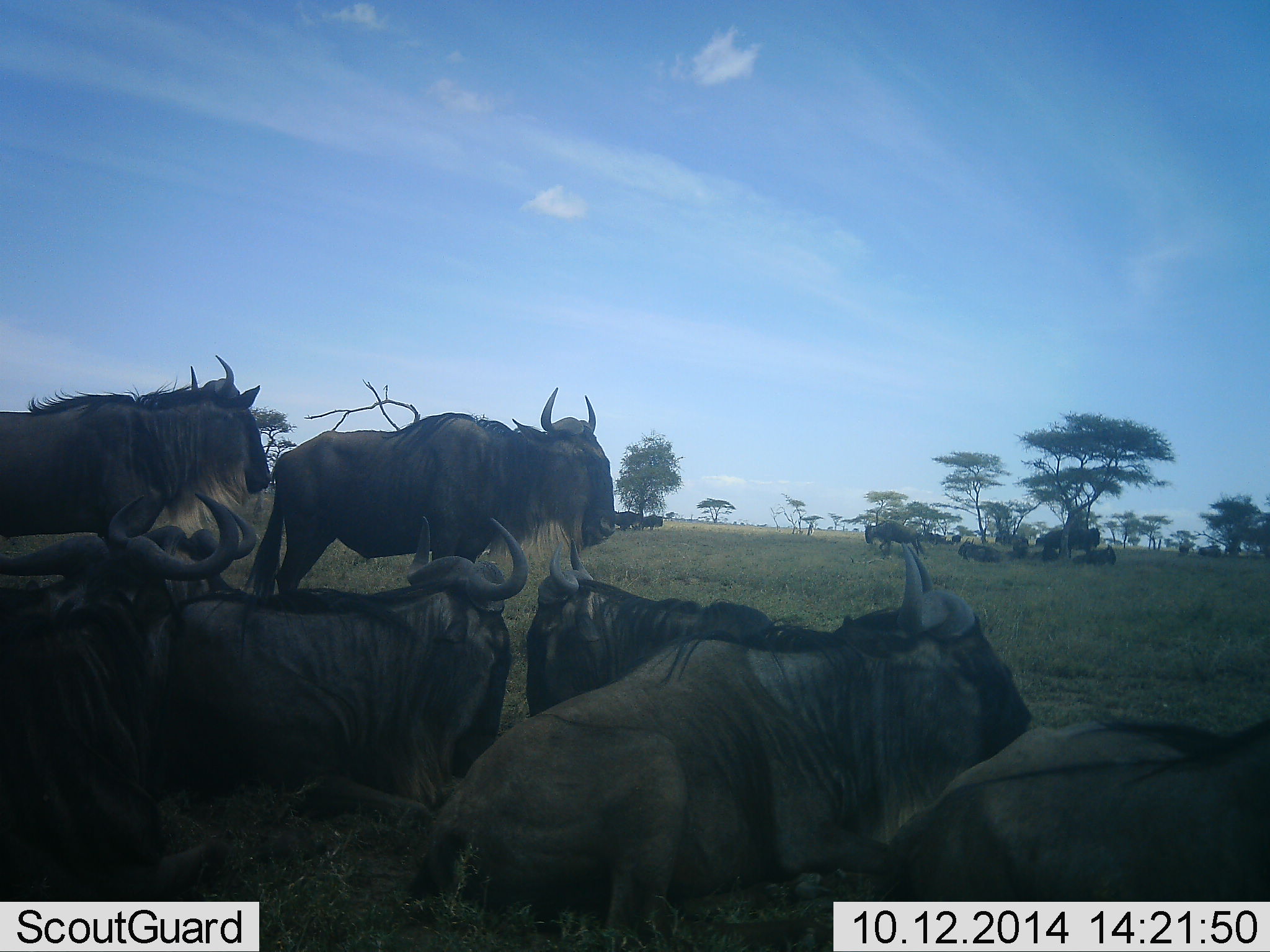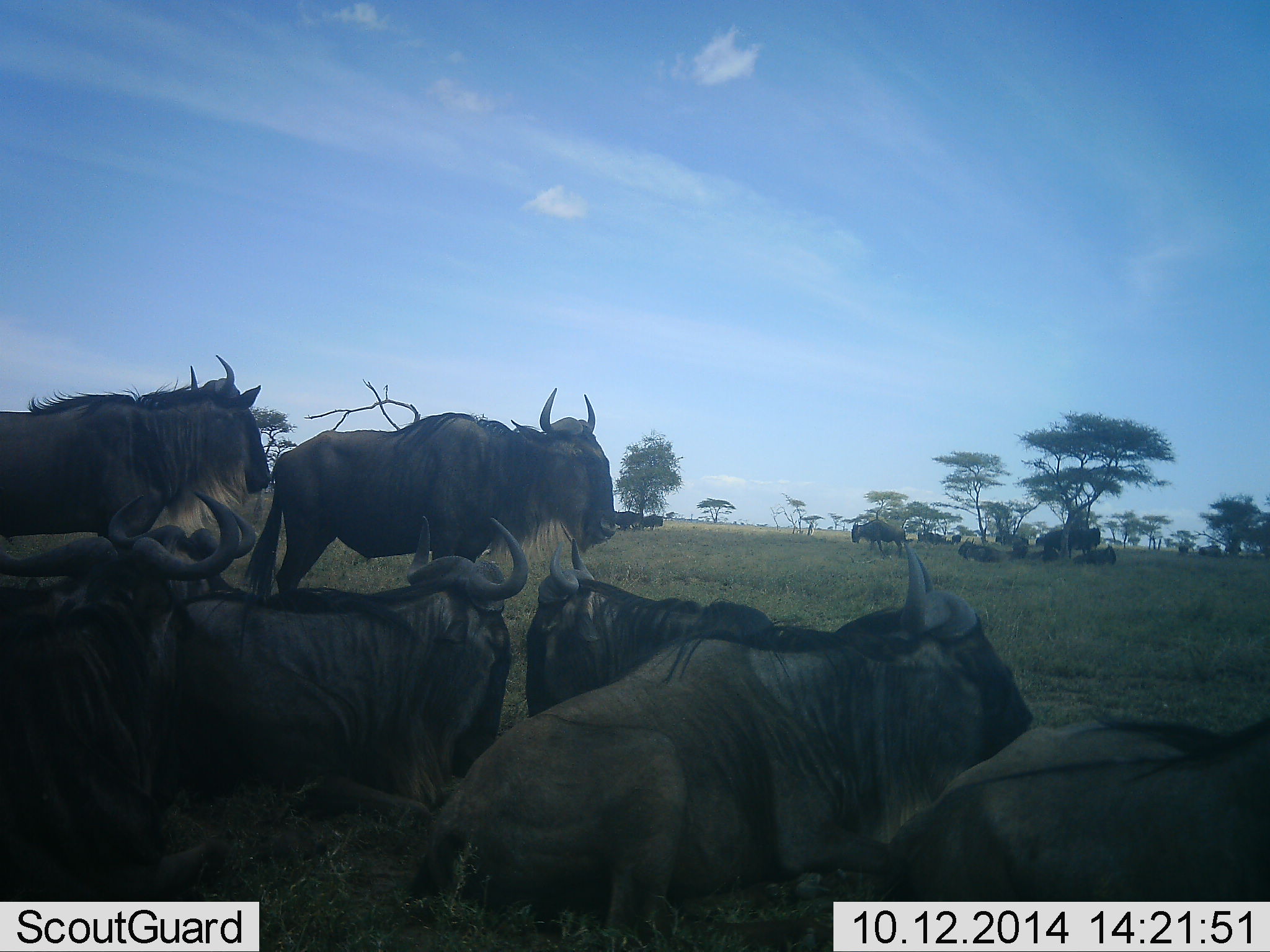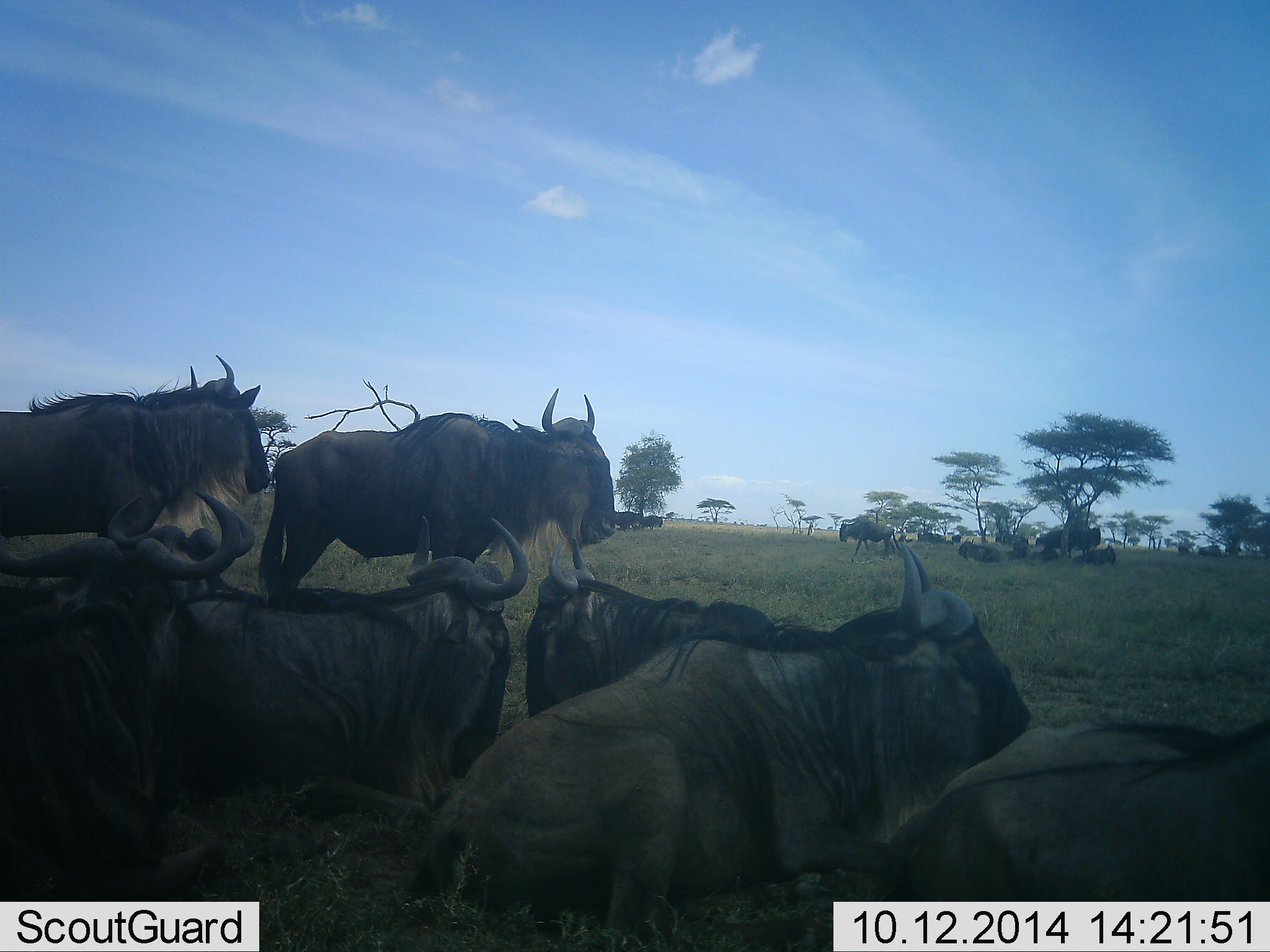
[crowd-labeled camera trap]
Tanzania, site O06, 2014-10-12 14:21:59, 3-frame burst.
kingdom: Animalia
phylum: Chordata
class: Mammalia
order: Artiodactyla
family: Bovidae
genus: Connochaetes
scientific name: Connochaetes taurinus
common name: blue wildebeest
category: wildebeest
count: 11-50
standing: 91%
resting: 100%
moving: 45%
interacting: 9%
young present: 0%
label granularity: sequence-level